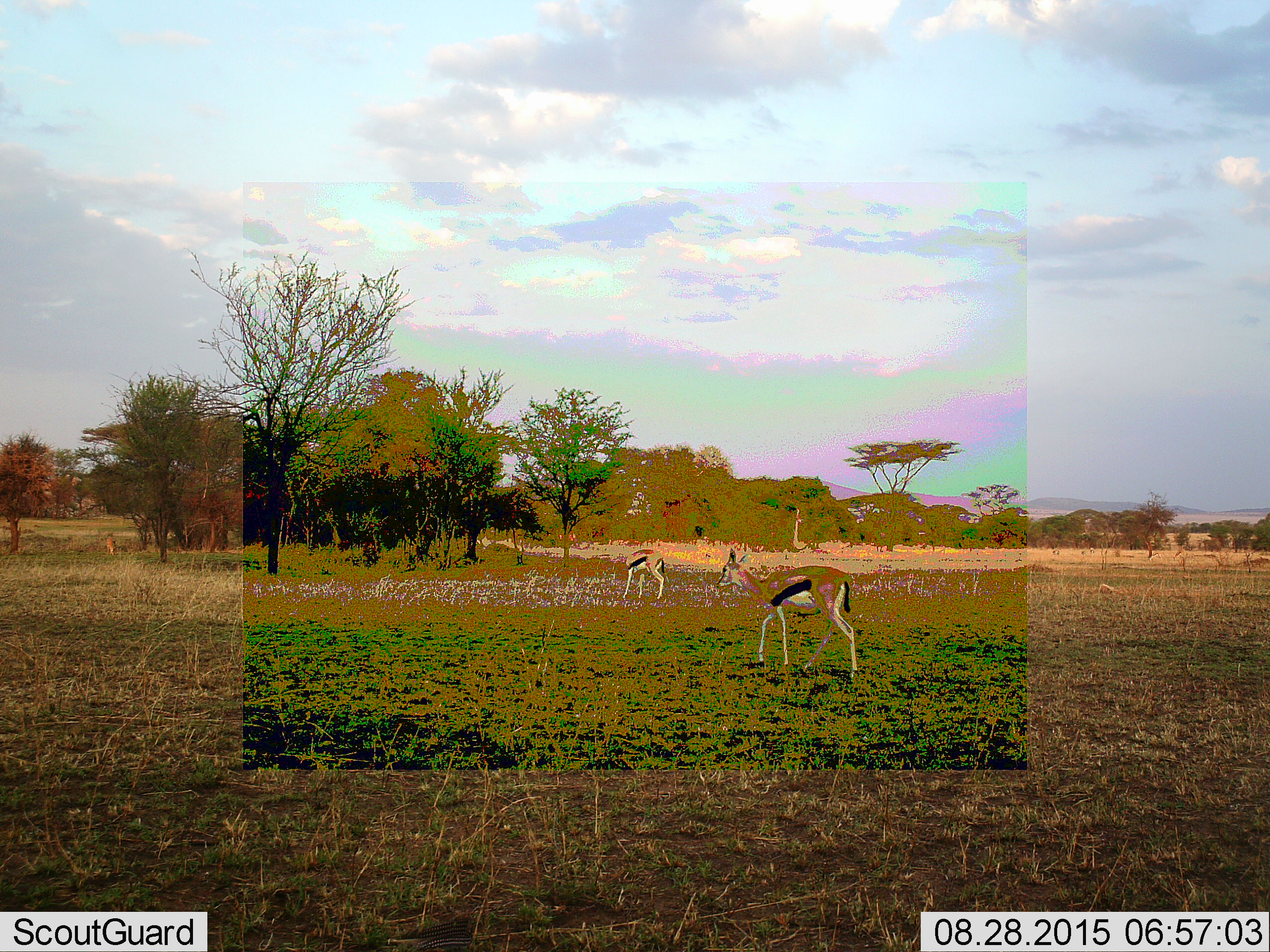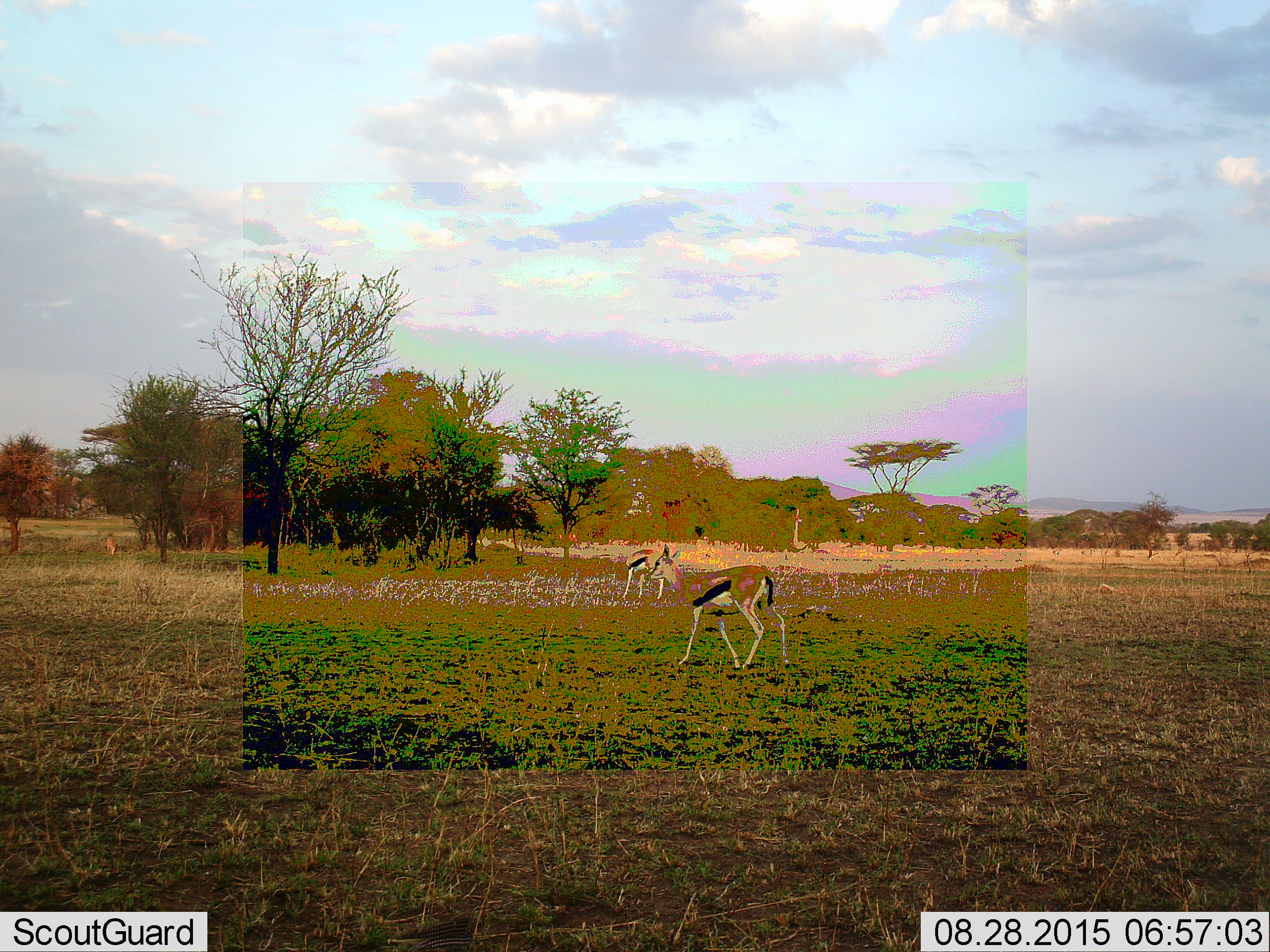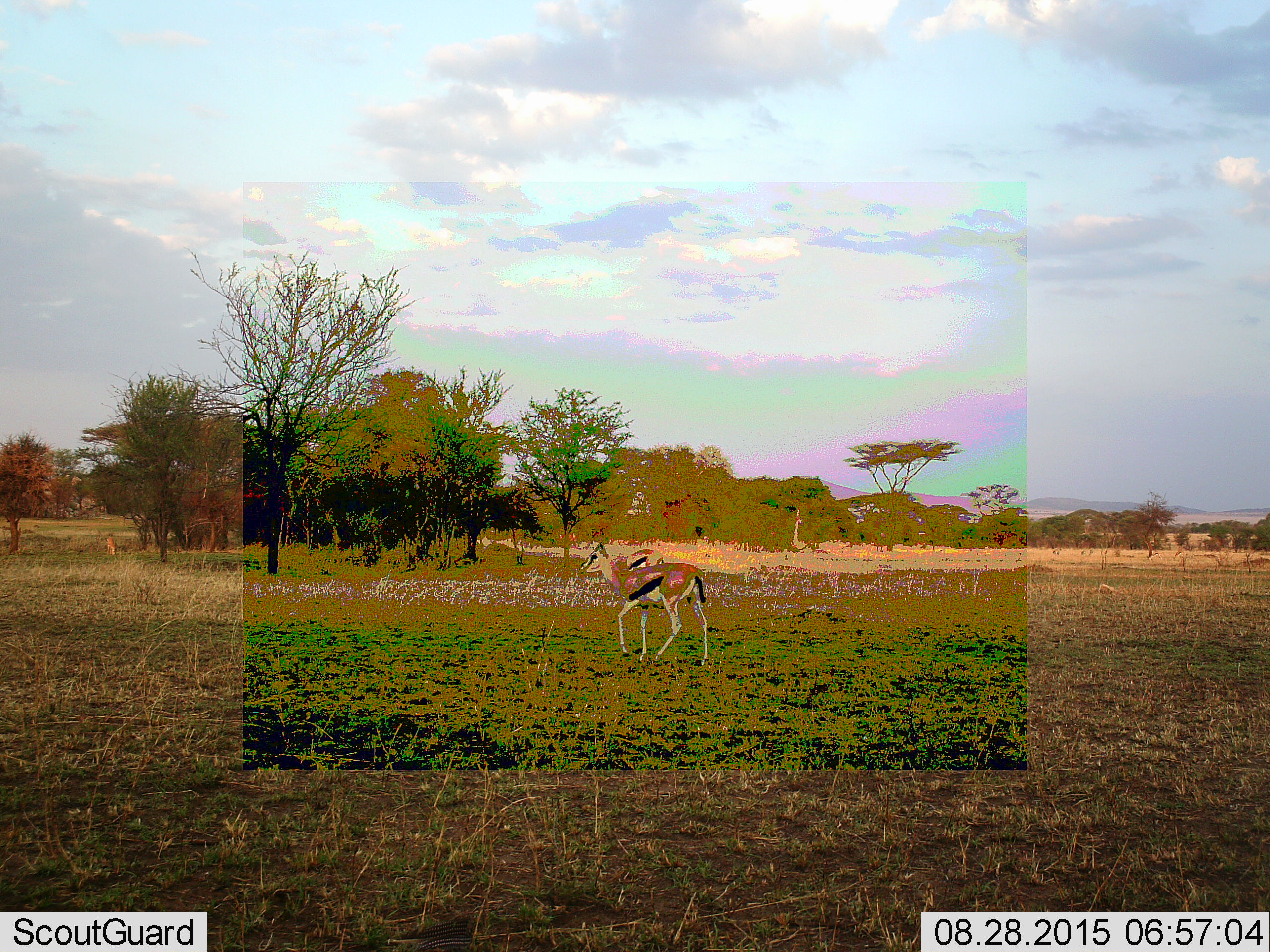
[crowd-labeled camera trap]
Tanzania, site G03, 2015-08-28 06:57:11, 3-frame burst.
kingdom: Animalia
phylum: Chordata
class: Mammalia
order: Artiodactyla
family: Bovidae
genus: Eudorcas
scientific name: Eudorcas thomsonii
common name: thomson's gazelle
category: gazellethomsons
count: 3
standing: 47%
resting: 0%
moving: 79%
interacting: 5%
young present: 11%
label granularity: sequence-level